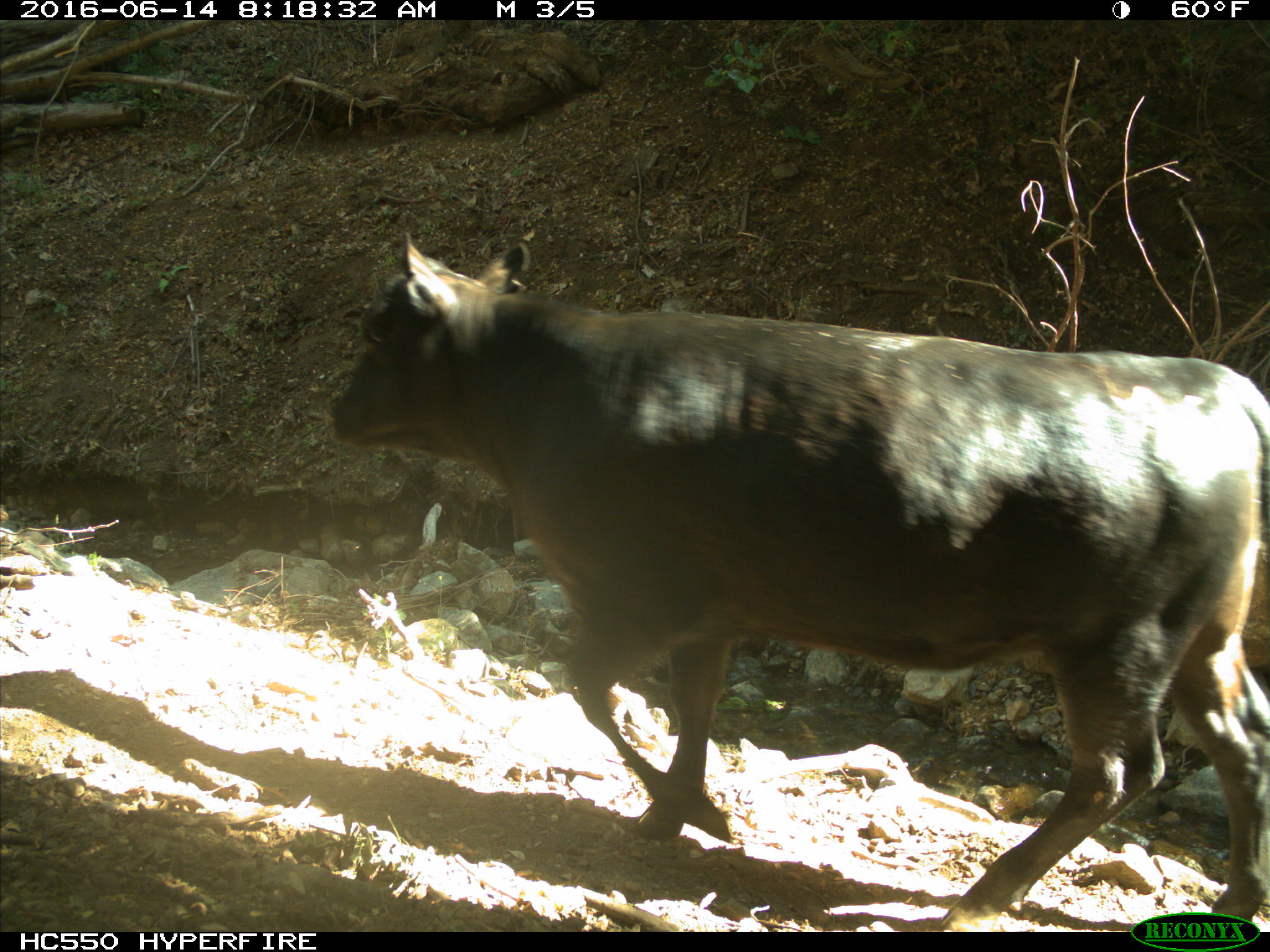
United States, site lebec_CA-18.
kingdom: Animalia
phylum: Chordata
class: Mammalia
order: Artiodactyla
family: Bovidae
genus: Bos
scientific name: Bos taurus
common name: domestic cow